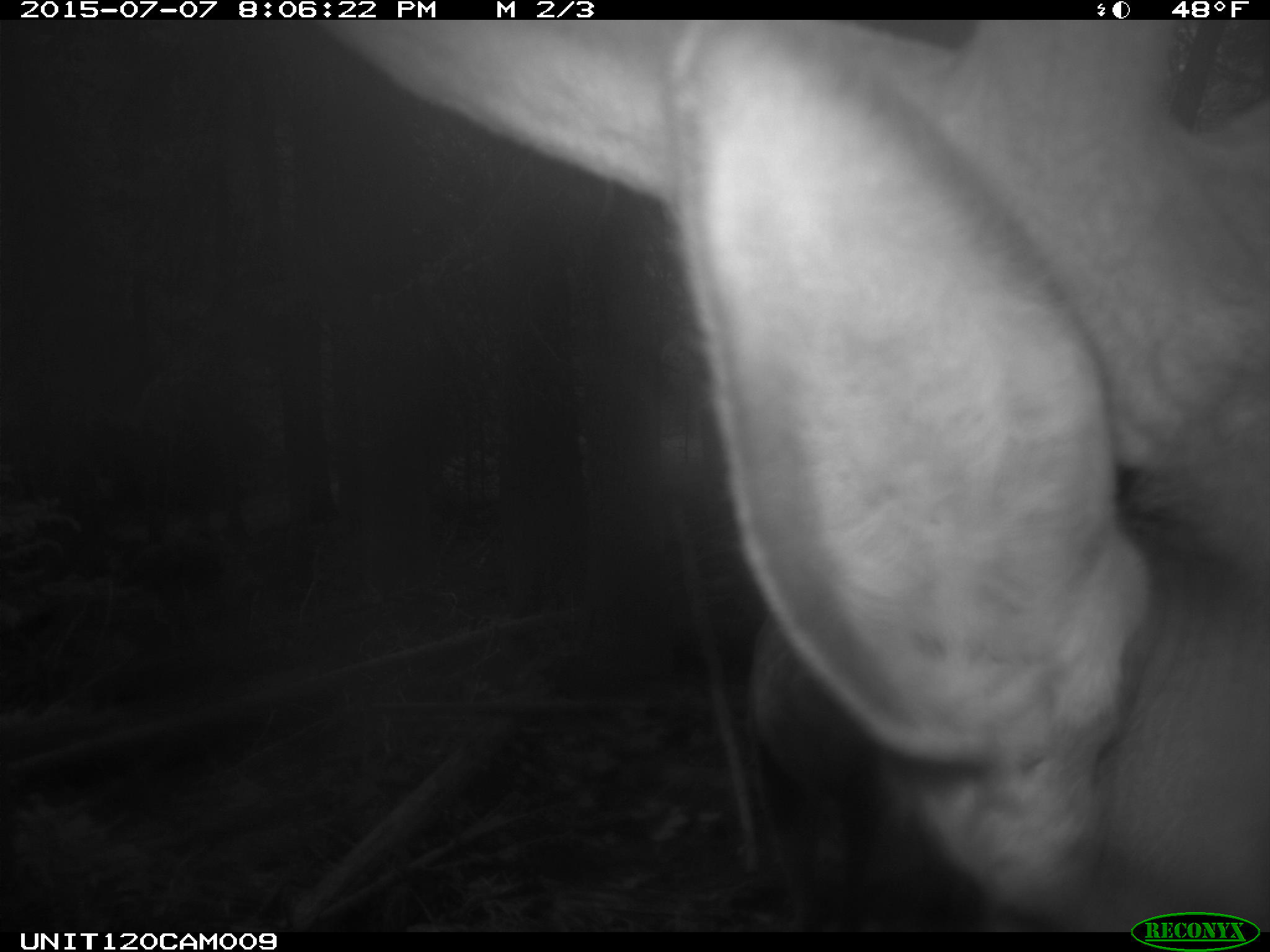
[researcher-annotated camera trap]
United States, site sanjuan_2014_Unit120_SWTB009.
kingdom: Animalia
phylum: Chordata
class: Mammalia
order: Artiodactyla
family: Cervidae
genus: Cervus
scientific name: Cervus elaphus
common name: red deer